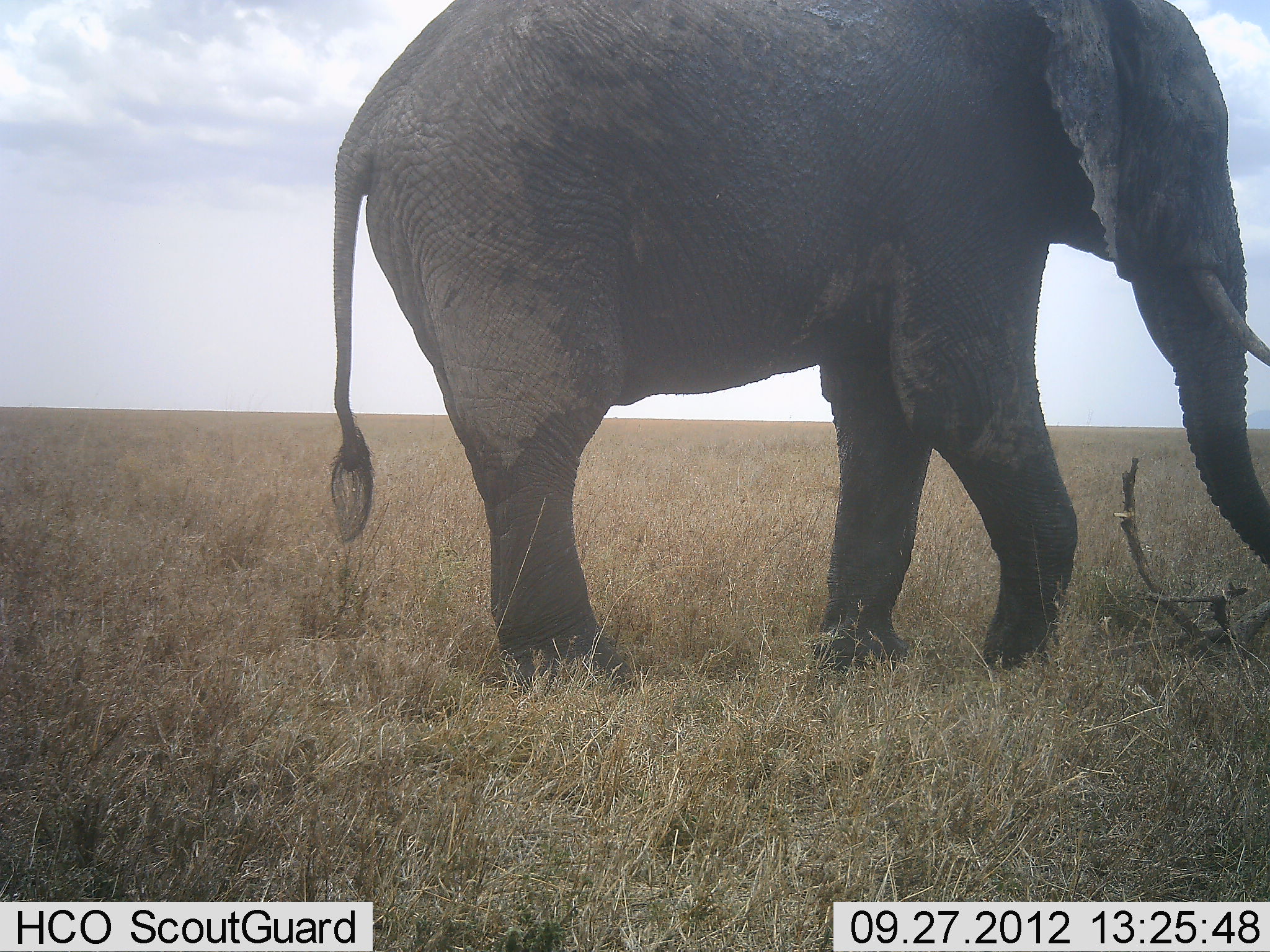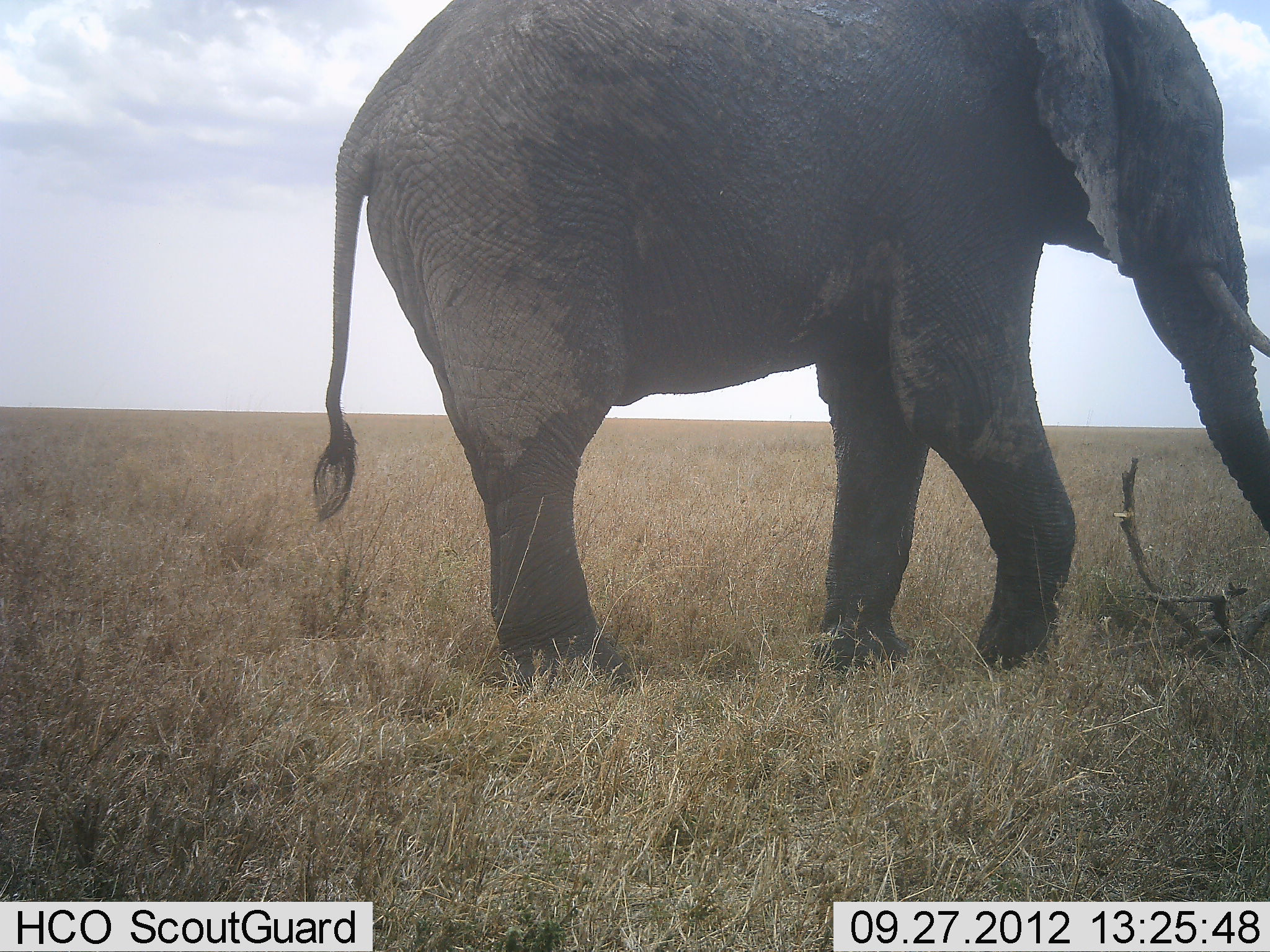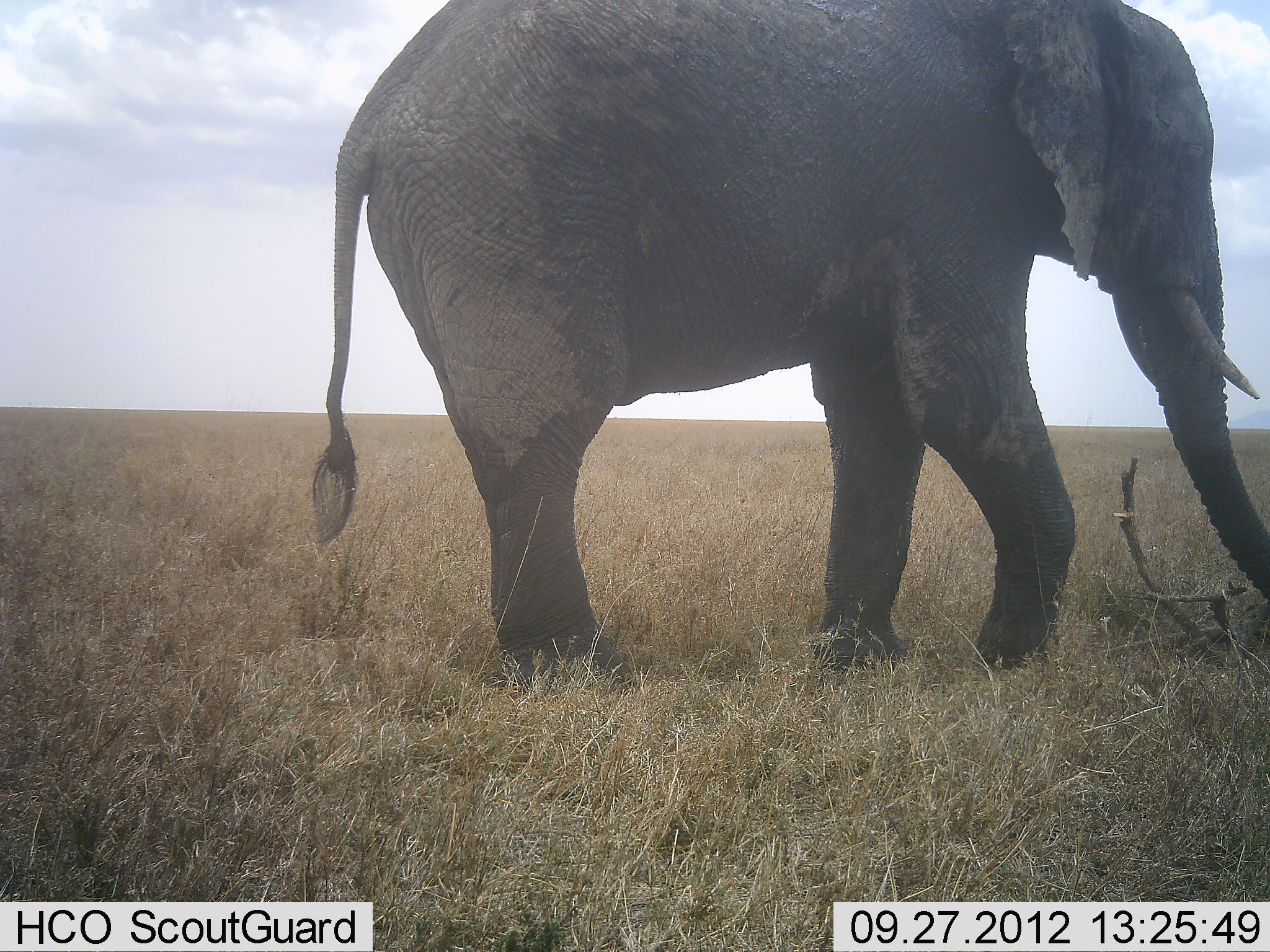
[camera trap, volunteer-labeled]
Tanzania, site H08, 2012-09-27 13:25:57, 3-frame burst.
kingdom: Animalia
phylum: Chordata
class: Mammalia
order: Proboscidea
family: Elephantidae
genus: Loxodonta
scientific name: Loxodonta africana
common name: african bush elephant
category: elephant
Elephant (african bush elephant) (Loxodonta africana), count 1. Behavior (volunteer vote fractions): standing 90%, resting 0%, moving 10%, interacting 0%. Young present (vote fraction): 0%. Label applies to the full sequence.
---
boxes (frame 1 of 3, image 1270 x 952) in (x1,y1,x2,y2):
animal: (327,0,1269,684)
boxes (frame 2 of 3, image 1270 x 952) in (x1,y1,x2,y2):
animal: (314,1,1270,702)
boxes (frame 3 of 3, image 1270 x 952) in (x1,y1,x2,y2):
animal: (310,0,1269,696)